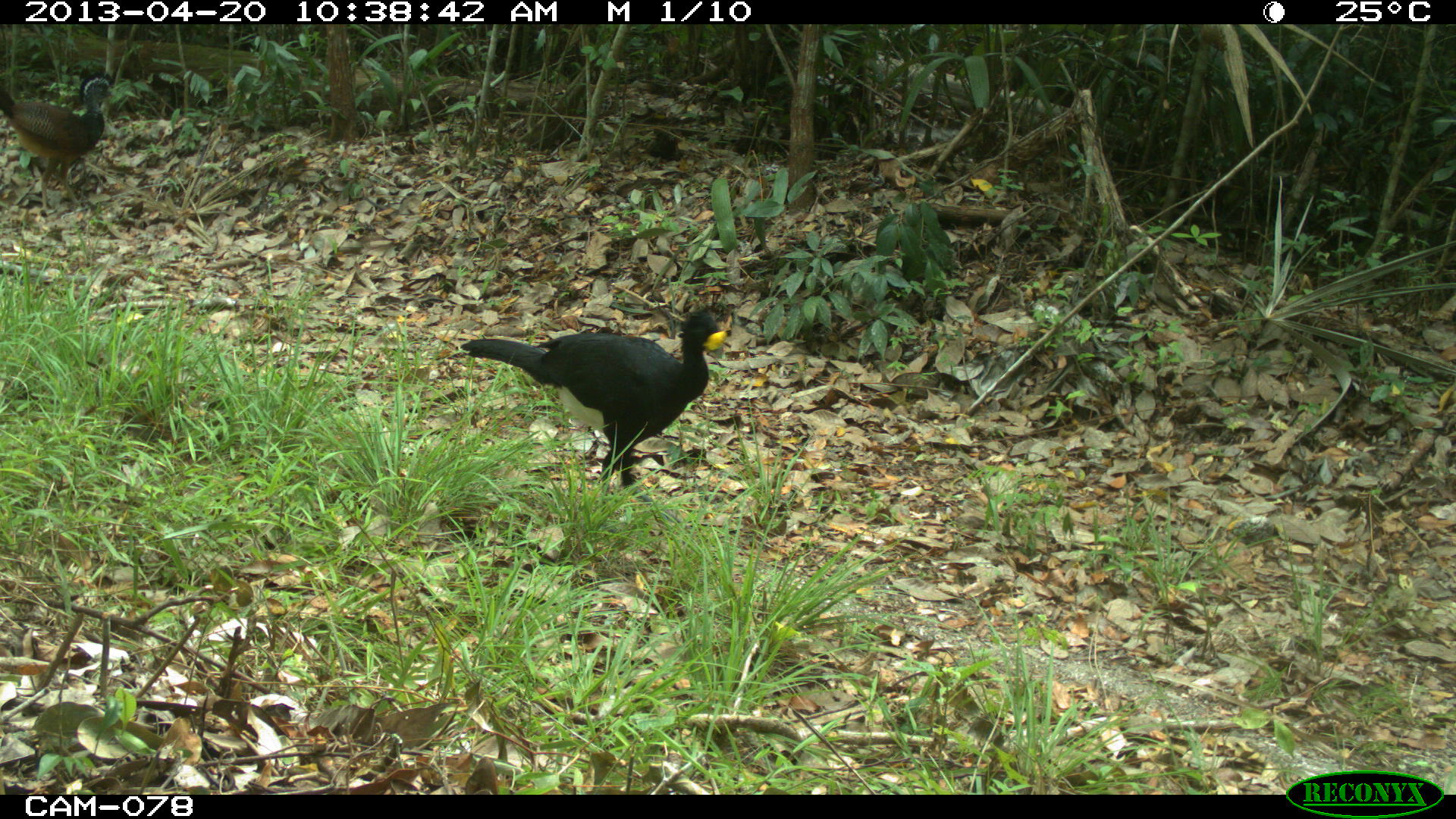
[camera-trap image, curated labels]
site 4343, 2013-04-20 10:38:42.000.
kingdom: Animalia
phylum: Chordata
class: Aves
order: Galliformes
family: Cracidae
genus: Crax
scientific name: Crax rubra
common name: great curassow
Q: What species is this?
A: Crax rubra (great curassow).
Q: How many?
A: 2.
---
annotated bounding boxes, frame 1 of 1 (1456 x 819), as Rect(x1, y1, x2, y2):
crax rubra: Rect(458, 307, 728, 544); Rect(0, 71, 113, 211)